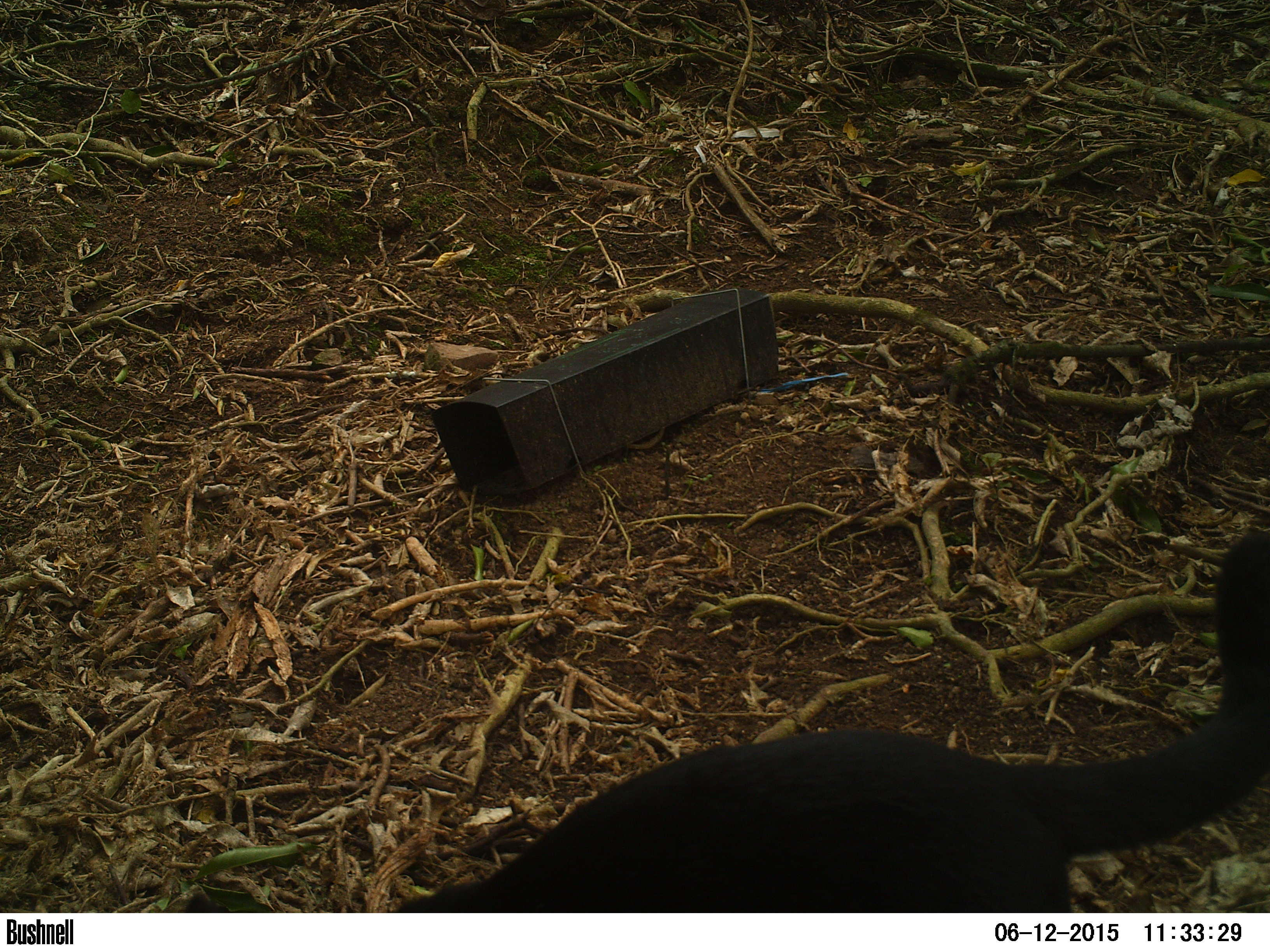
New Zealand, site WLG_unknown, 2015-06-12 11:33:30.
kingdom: Animalia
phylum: Chordata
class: Mammalia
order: Carnivora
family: Felidae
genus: Felis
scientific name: Felis catus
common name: domestic cat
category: cat